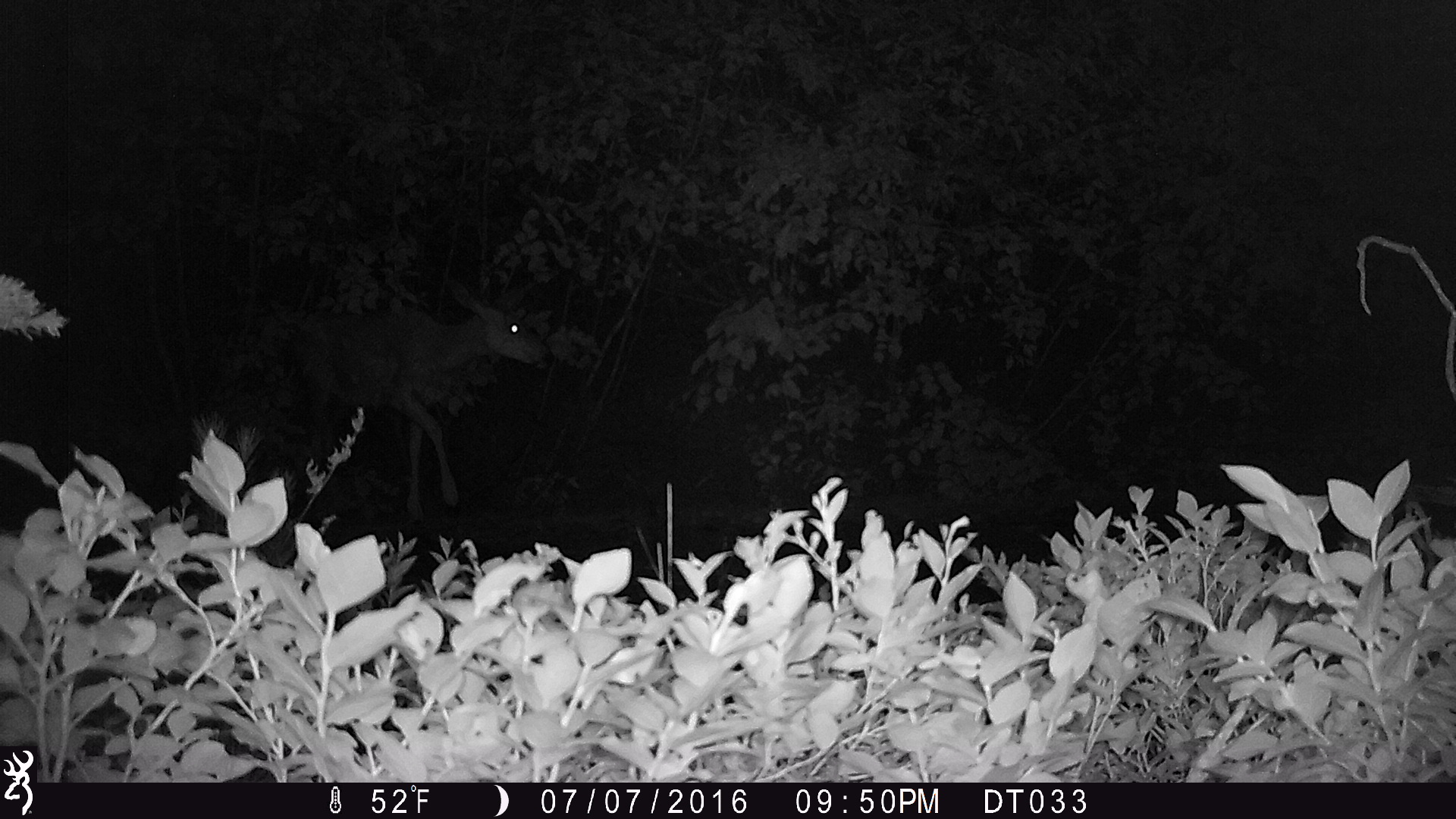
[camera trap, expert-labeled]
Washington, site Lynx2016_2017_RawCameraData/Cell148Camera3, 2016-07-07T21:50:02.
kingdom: Animalia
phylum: Chordata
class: Mammalia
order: Artiodactyla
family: Cervidae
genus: Odocoileus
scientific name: Odocoileus hemionus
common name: mule deer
Odocoileus hemionus (mule deer). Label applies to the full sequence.